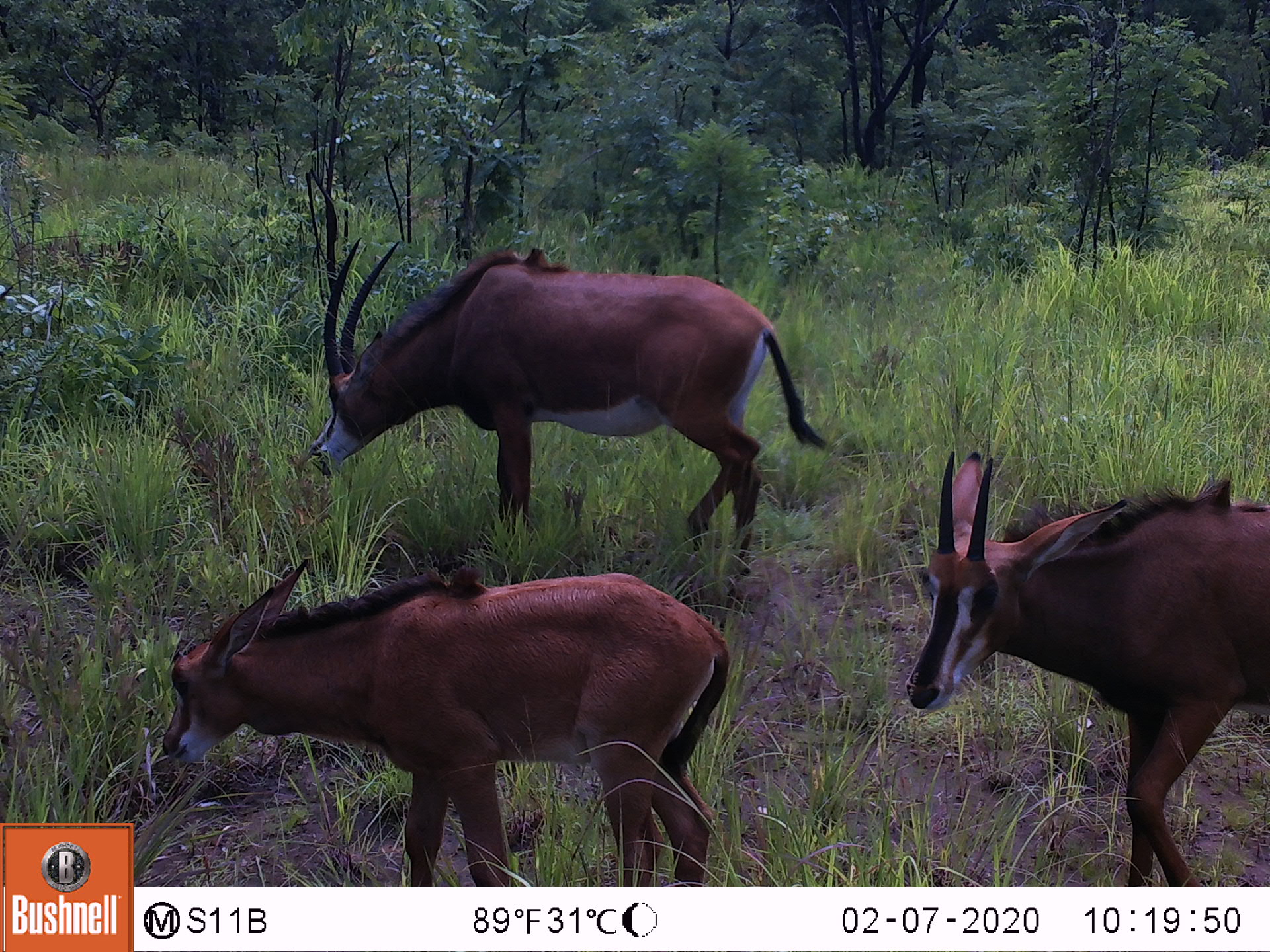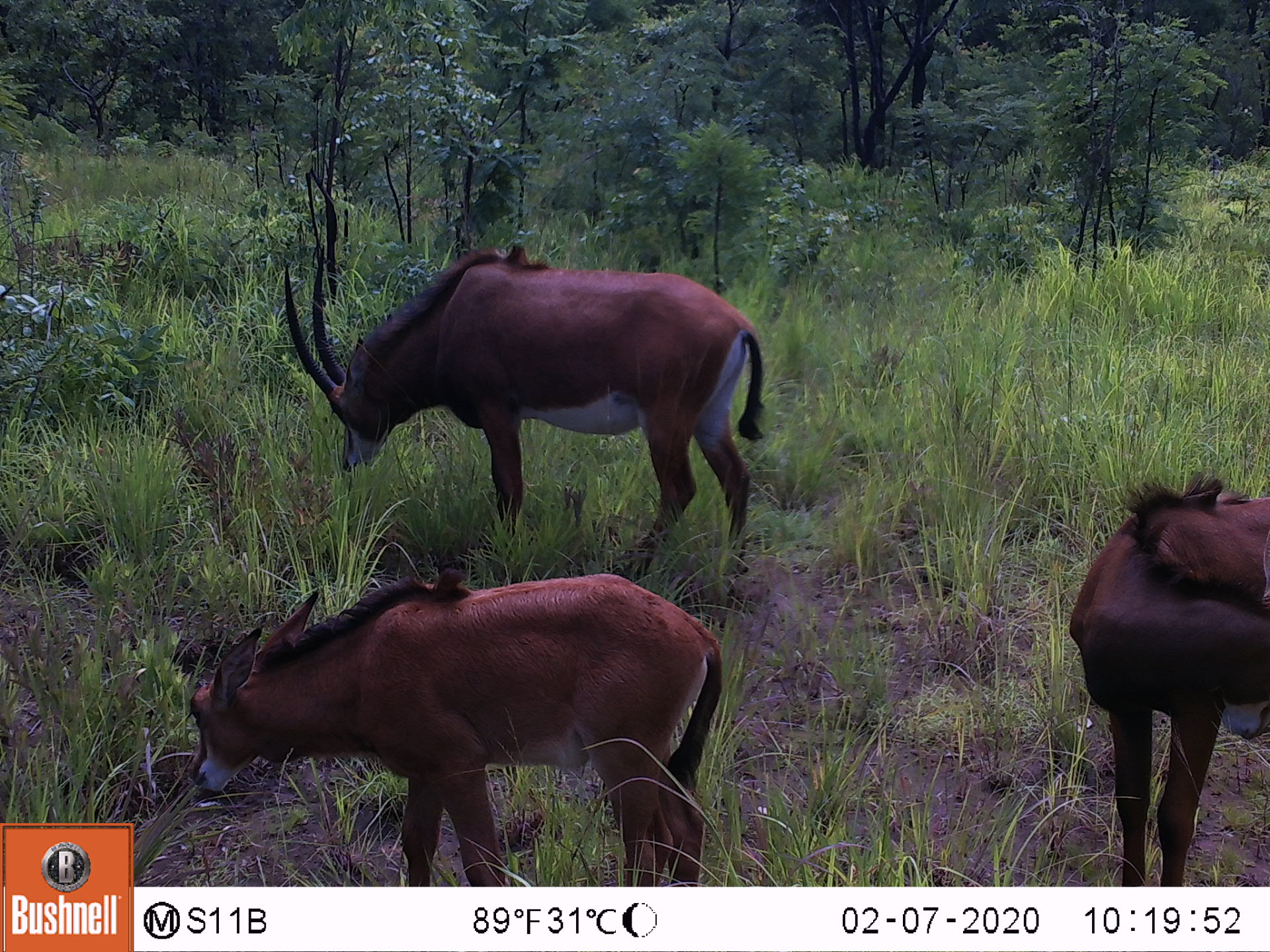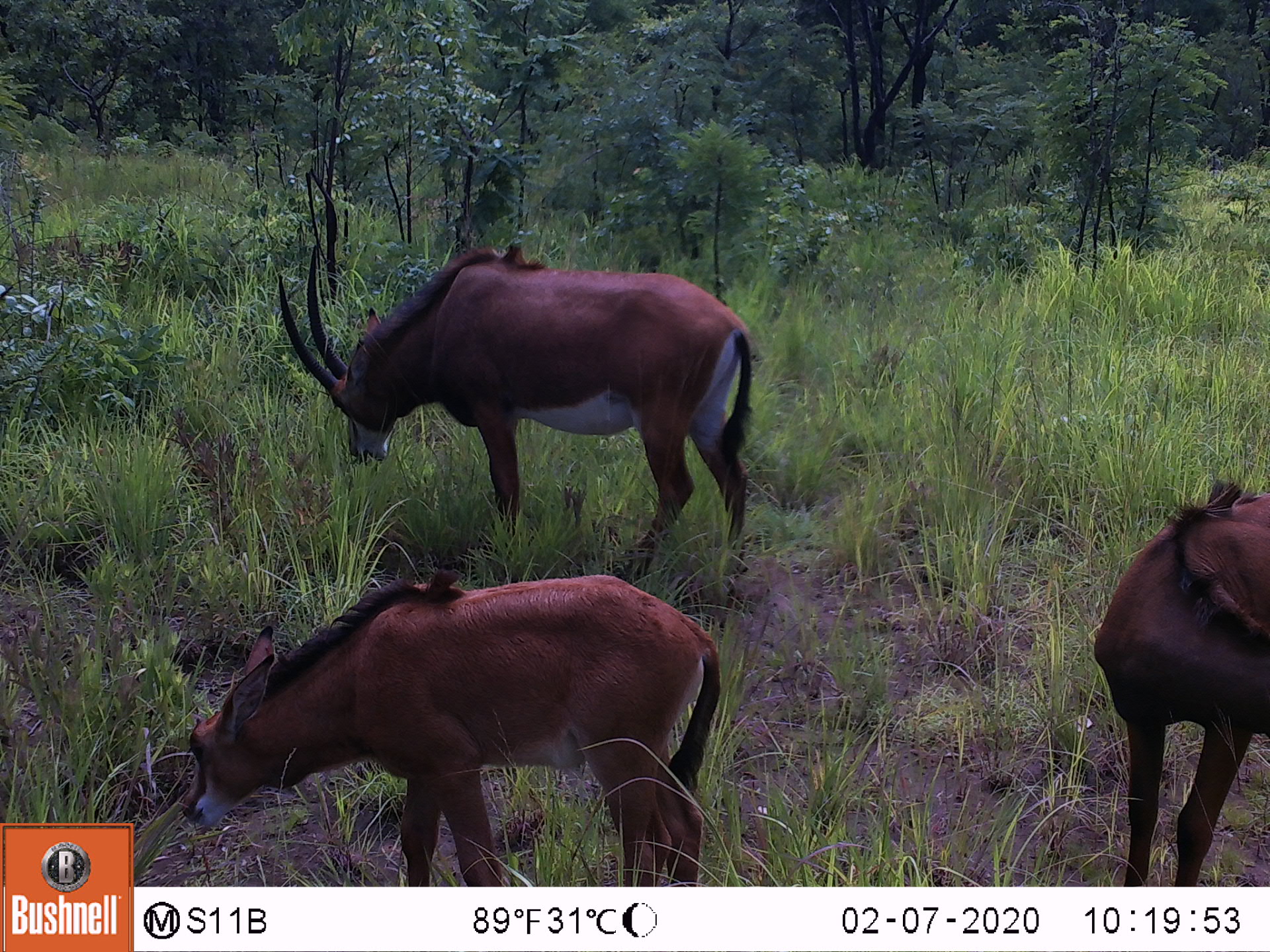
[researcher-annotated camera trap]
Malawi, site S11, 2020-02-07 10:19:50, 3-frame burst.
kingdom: Animalia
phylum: Chordata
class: Mammalia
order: Artiodactyla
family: Bovidae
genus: Hippotragus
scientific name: Hippotragus niger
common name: sable antelope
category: sable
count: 3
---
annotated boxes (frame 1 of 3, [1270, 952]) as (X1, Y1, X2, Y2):
sable: (290, 230, 839, 583); (155, 549, 731, 884); (900, 444, 1268, 882)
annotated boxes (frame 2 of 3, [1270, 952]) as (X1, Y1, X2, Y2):
sable: (269, 239, 766, 587); (185, 566, 724, 885); (1066, 465, 1268, 882)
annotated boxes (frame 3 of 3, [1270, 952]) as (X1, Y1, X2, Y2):
sable: (274, 233, 761, 600); (182, 558, 726, 882); (1089, 466, 1268, 882)